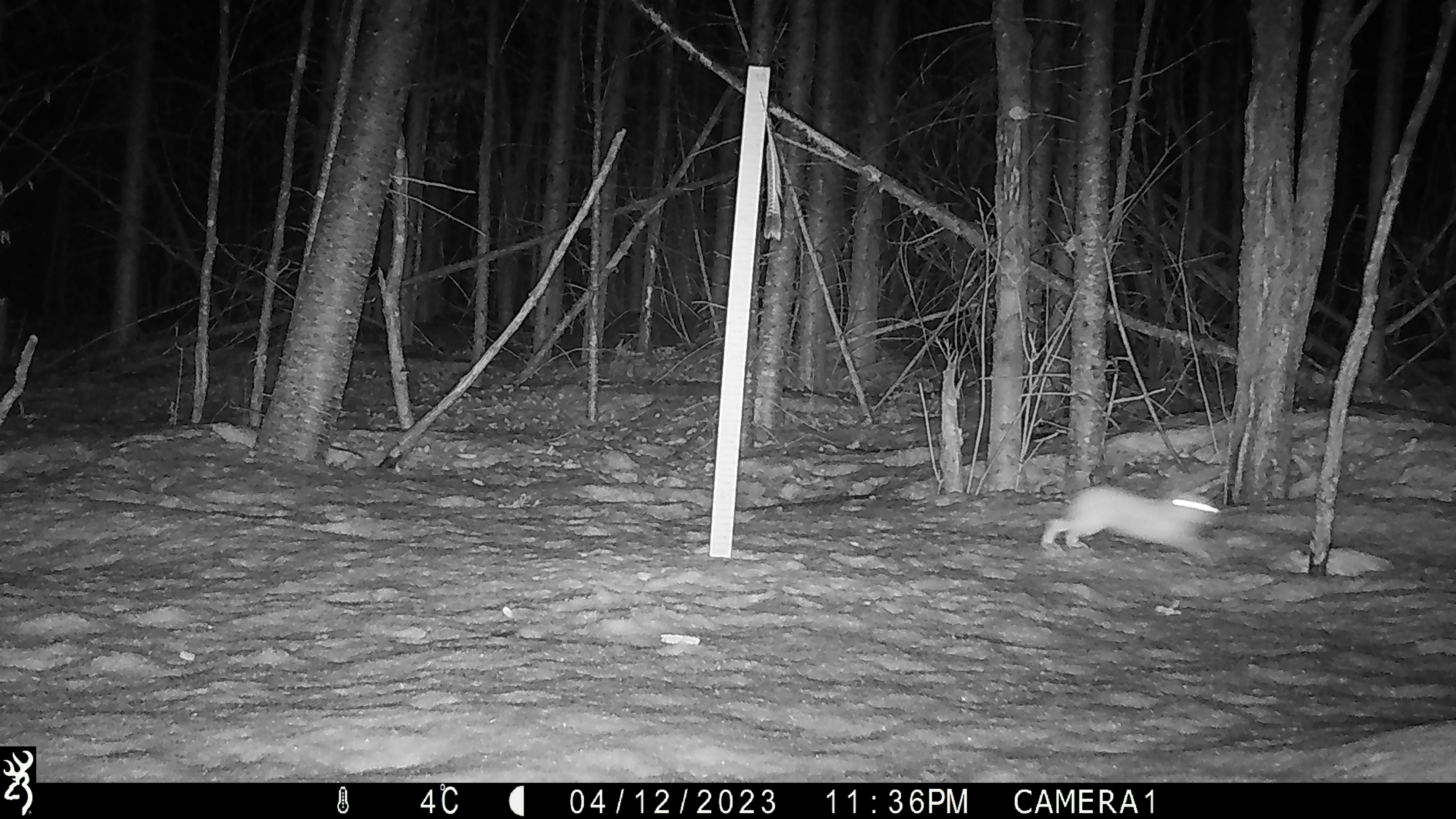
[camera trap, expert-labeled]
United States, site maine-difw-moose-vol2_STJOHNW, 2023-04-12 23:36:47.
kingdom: Animalia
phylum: Chordata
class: Mammalia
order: Lagomorpha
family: Leporidae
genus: Lepus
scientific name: Lepus americanus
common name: snowshoe hare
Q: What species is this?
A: Snowshoe hare (Lepus americanus).